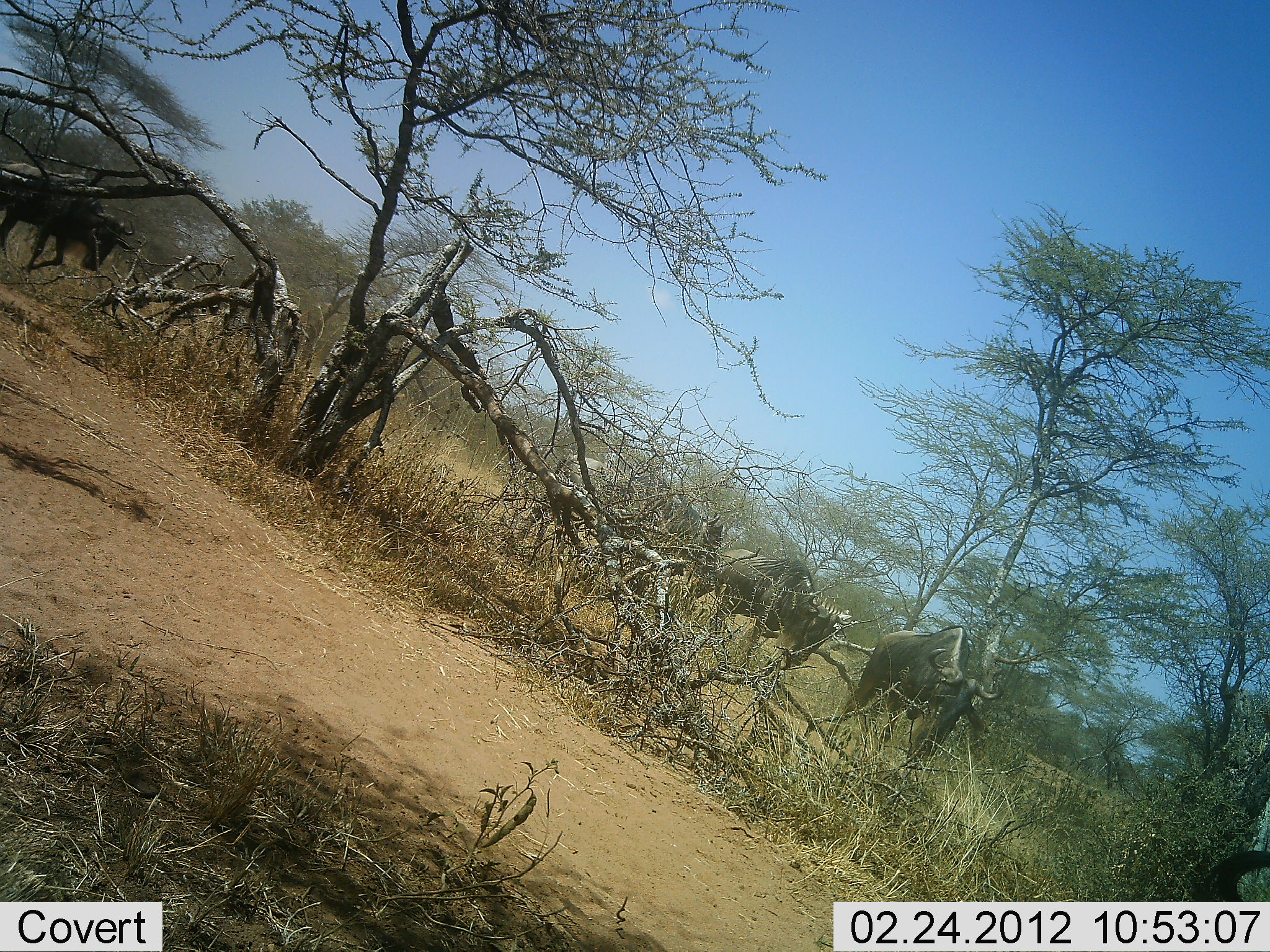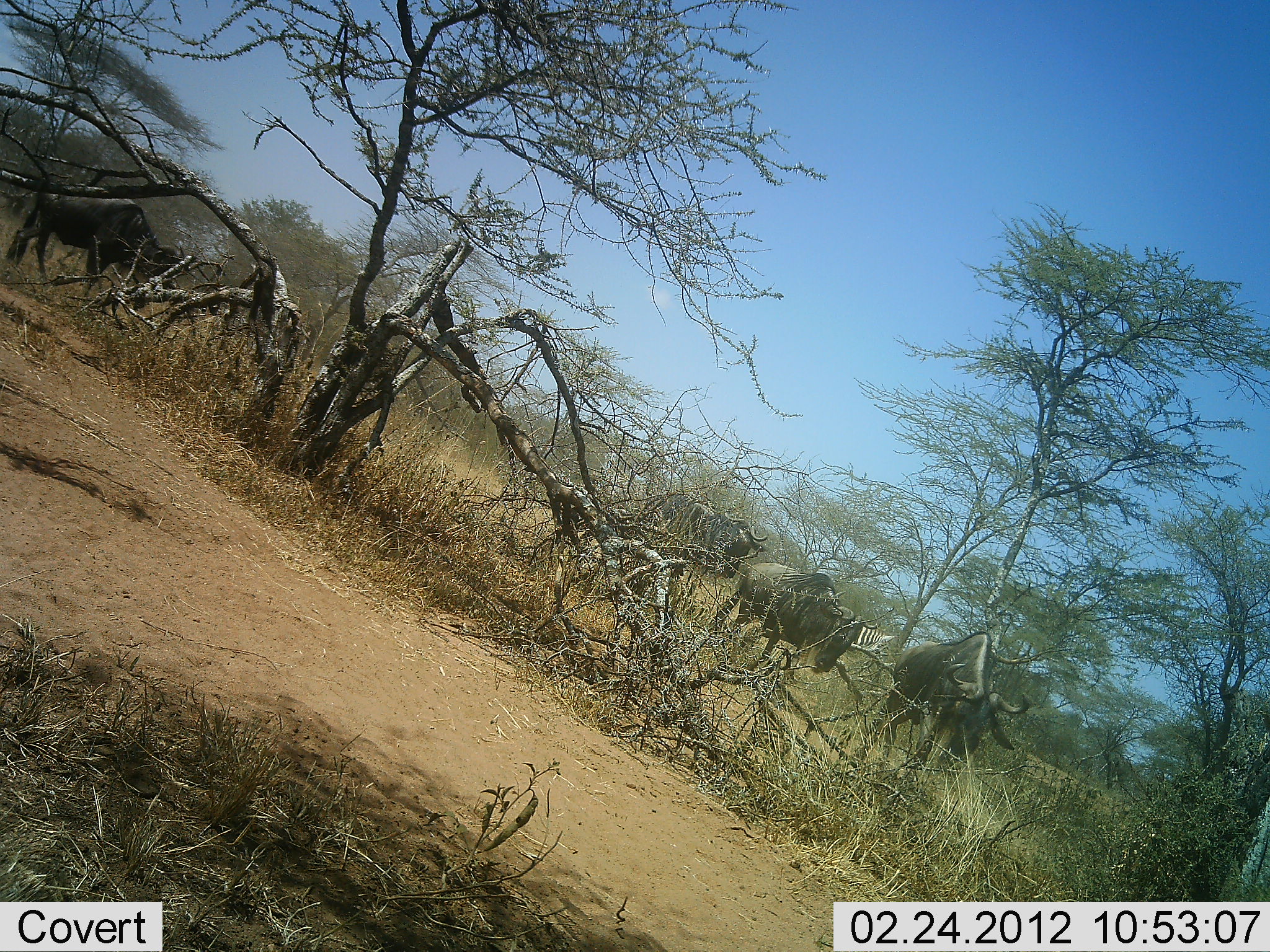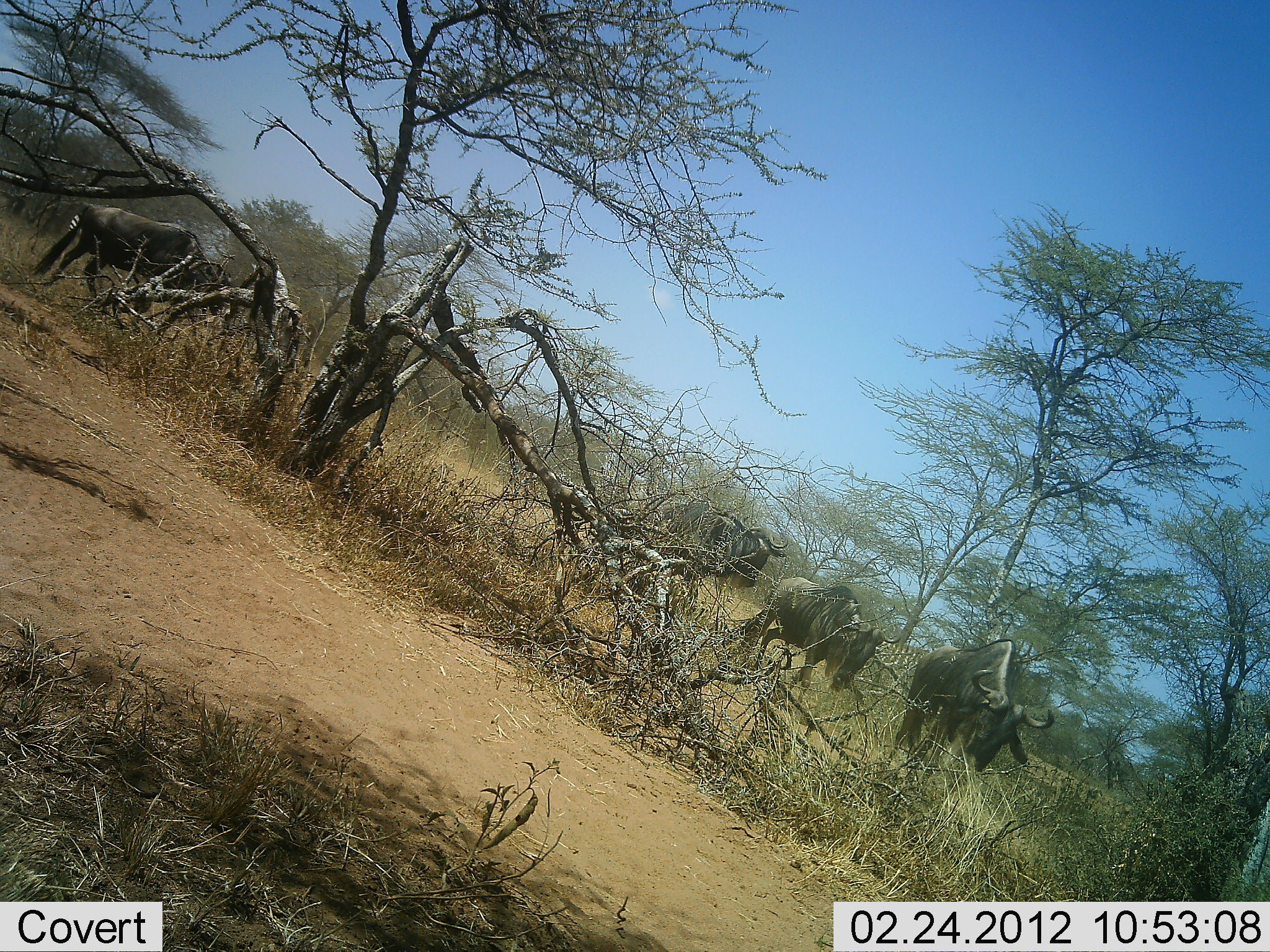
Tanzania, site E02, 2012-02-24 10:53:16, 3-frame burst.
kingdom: Animalia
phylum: Chordata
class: Mammalia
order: Artiodactyla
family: Bovidae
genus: Connochaetes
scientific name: Connochaetes taurinus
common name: blue wildebeest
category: wildebeest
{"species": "wildebeest (blue wildebeest) (Connochaetes taurinus)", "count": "5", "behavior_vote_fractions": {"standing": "11%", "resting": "3%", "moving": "95%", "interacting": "0%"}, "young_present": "0%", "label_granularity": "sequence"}